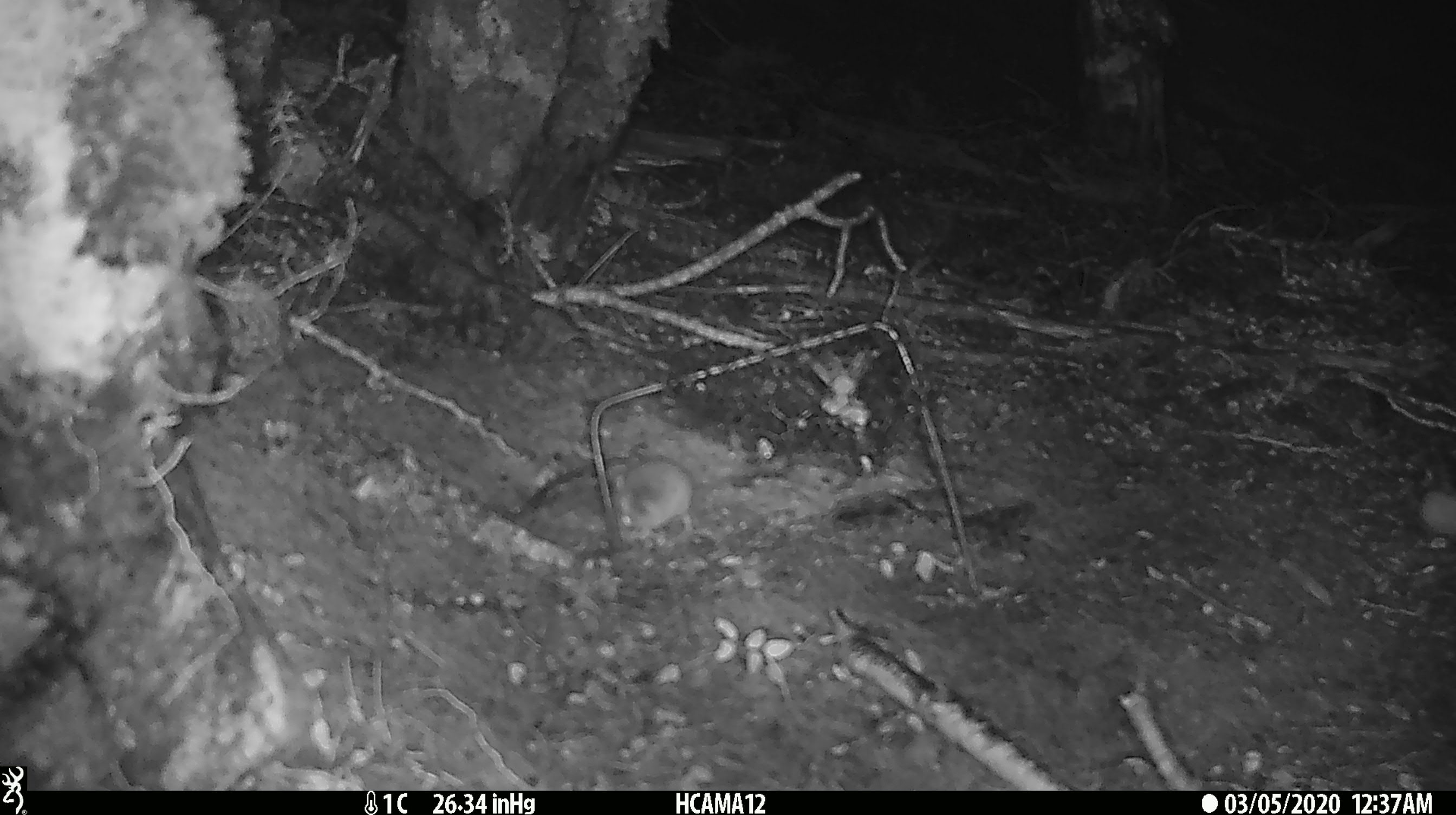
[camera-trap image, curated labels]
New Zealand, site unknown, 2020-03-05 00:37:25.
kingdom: Animalia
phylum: Chordata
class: Mammalia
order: Rodentia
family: Muridae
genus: Mus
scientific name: Mus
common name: mouse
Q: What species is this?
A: Mouse (Mus).